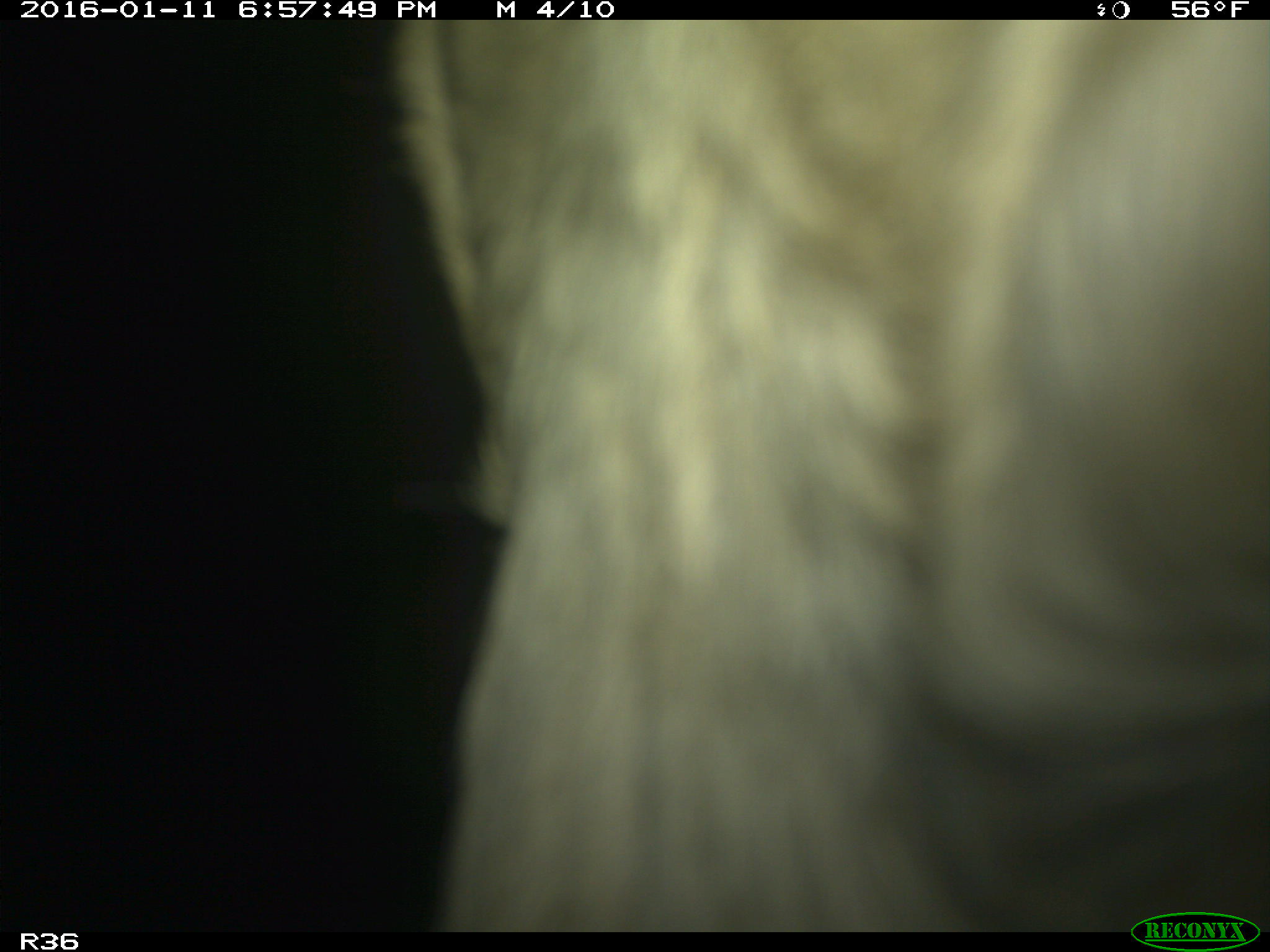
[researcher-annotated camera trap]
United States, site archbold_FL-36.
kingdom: Animalia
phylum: Chordata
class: Mammalia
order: Artiodactyla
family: Bovidae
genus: Bos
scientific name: Bos taurus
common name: domestic cow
Bos taurus (domestic cow).